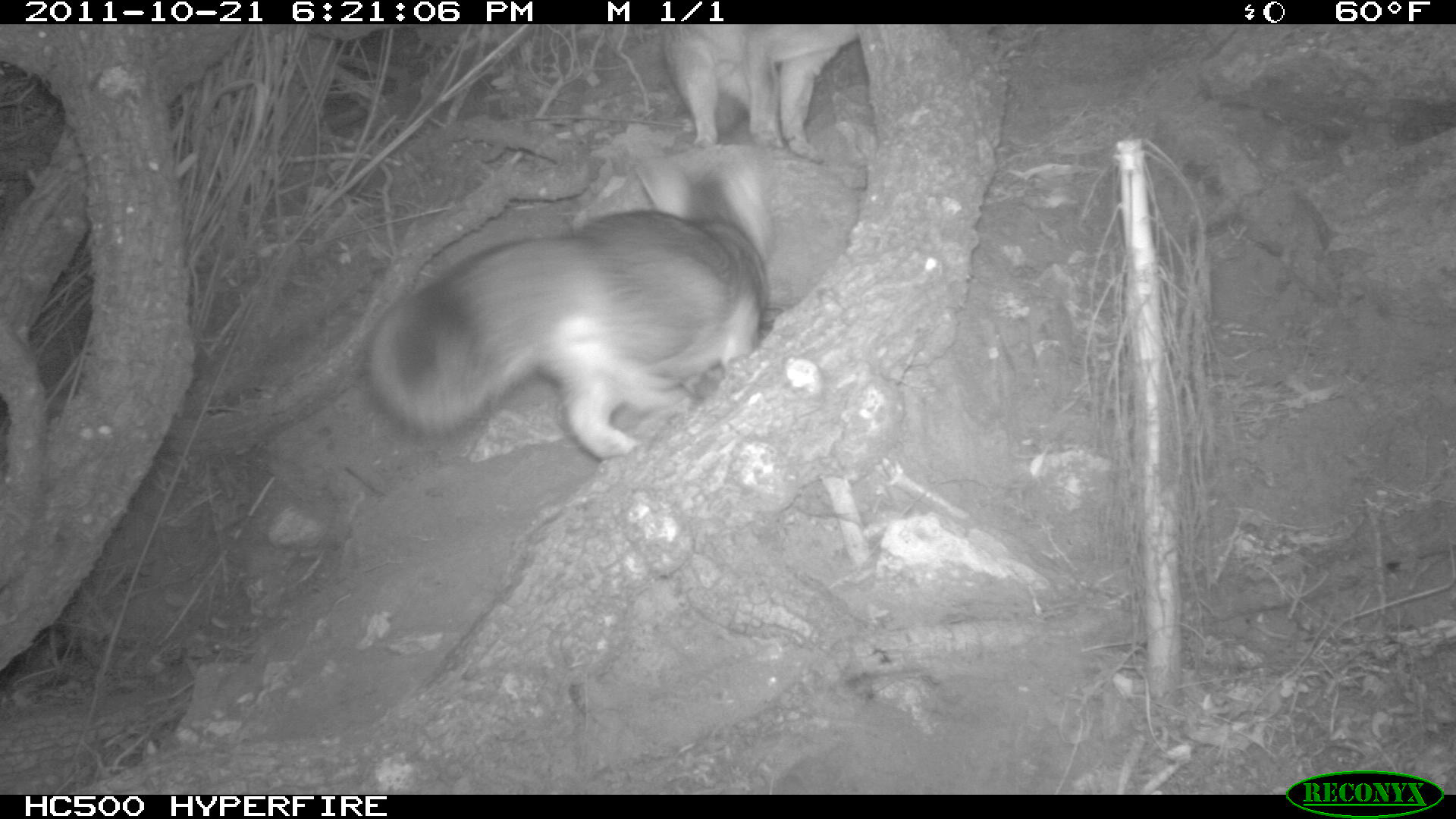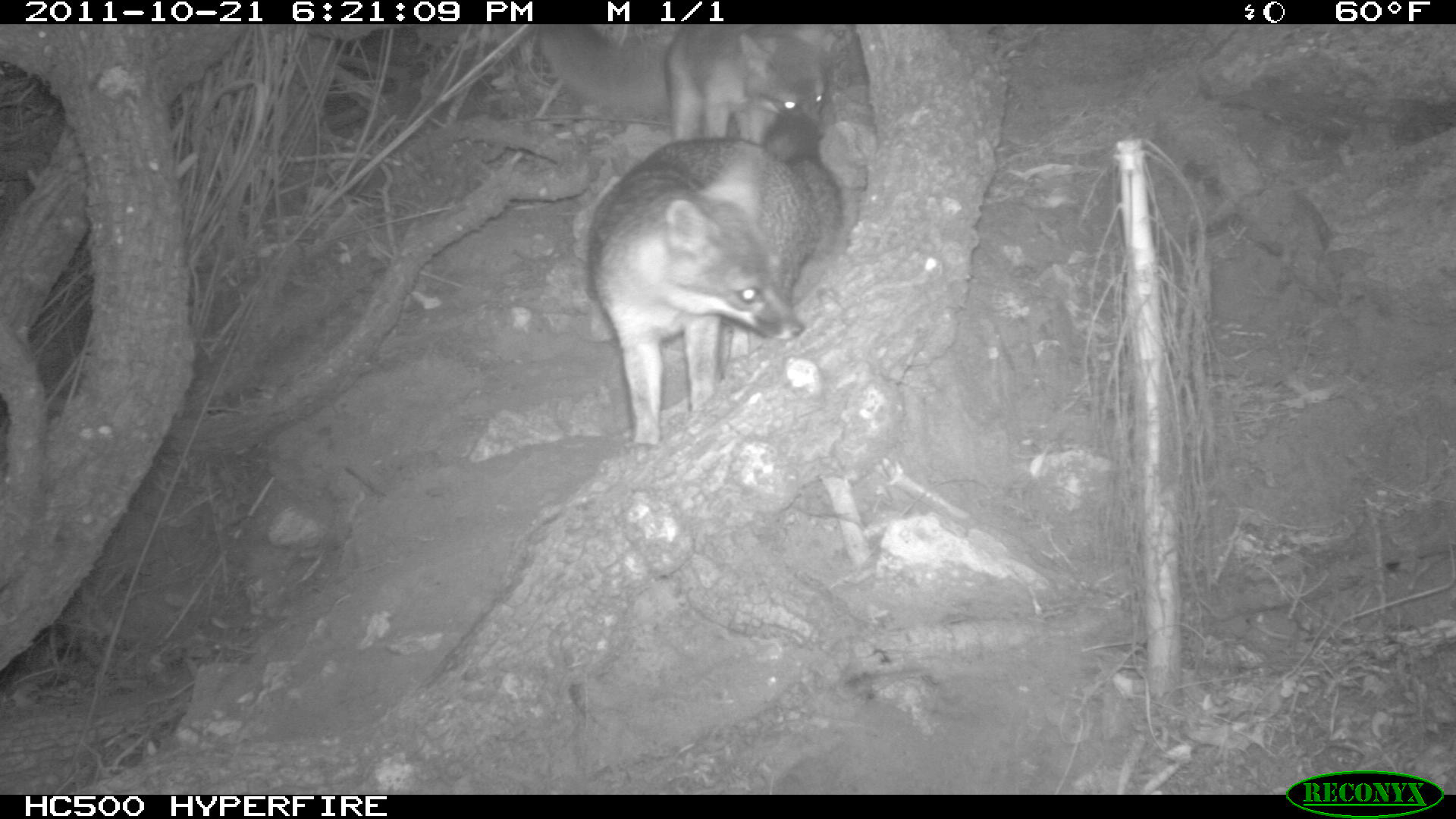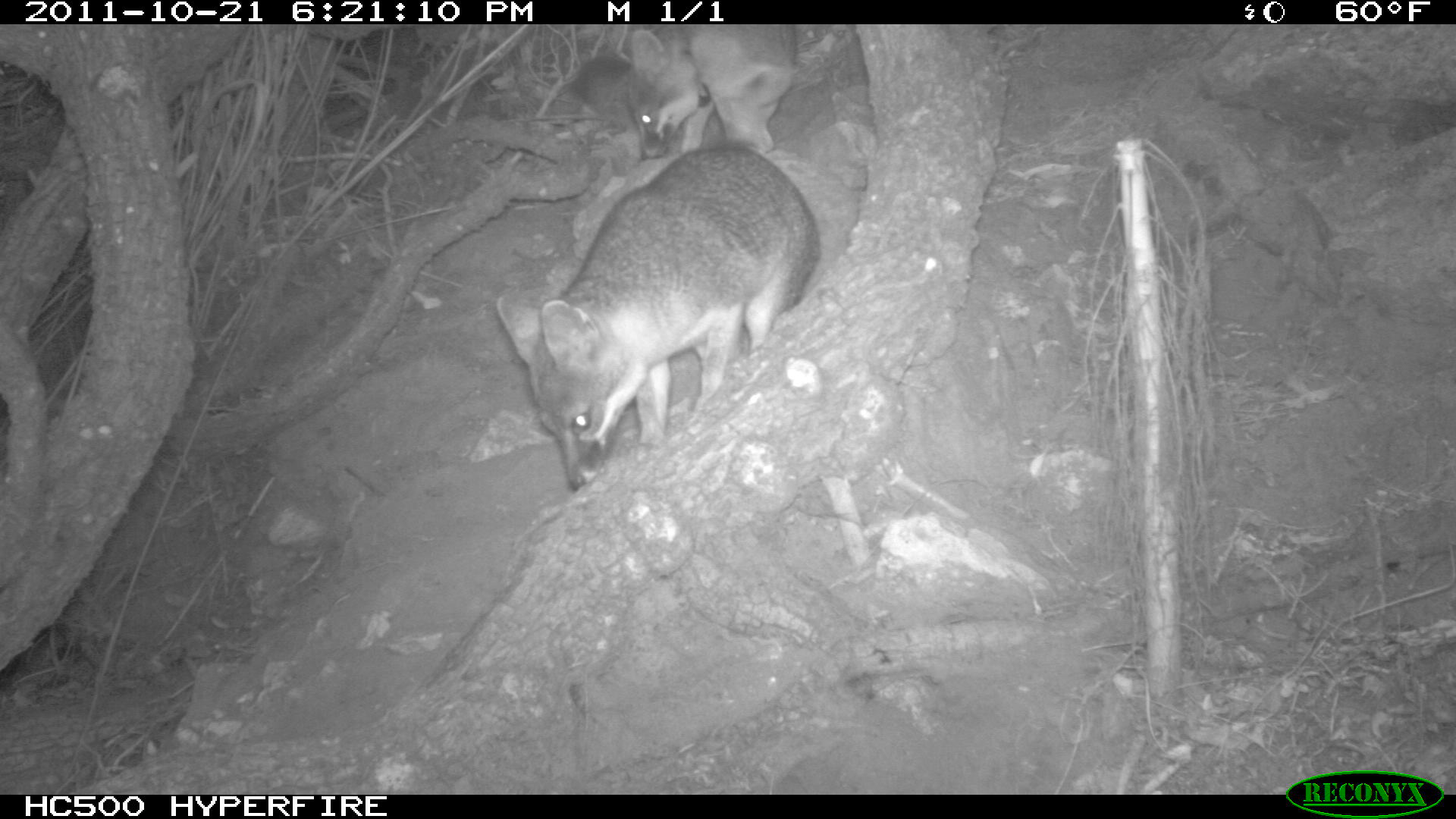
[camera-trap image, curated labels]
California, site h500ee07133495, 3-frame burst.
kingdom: Animalia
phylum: Chordata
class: Mammalia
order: Carnivora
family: Canidae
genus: Urocyon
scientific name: Urocyon littoralis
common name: island fox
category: fox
Fox (island fox) (Urocyon littoralis).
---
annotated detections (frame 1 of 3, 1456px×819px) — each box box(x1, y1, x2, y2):
fox: box(361, 143, 777, 459); box(662, 24, 859, 162)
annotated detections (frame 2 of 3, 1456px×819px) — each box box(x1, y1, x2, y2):
fox: box(585, 107, 841, 463); box(535, 23, 830, 148)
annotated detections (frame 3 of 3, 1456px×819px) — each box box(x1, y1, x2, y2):
fox: box(496, 146, 819, 491); box(576, 24, 796, 159)